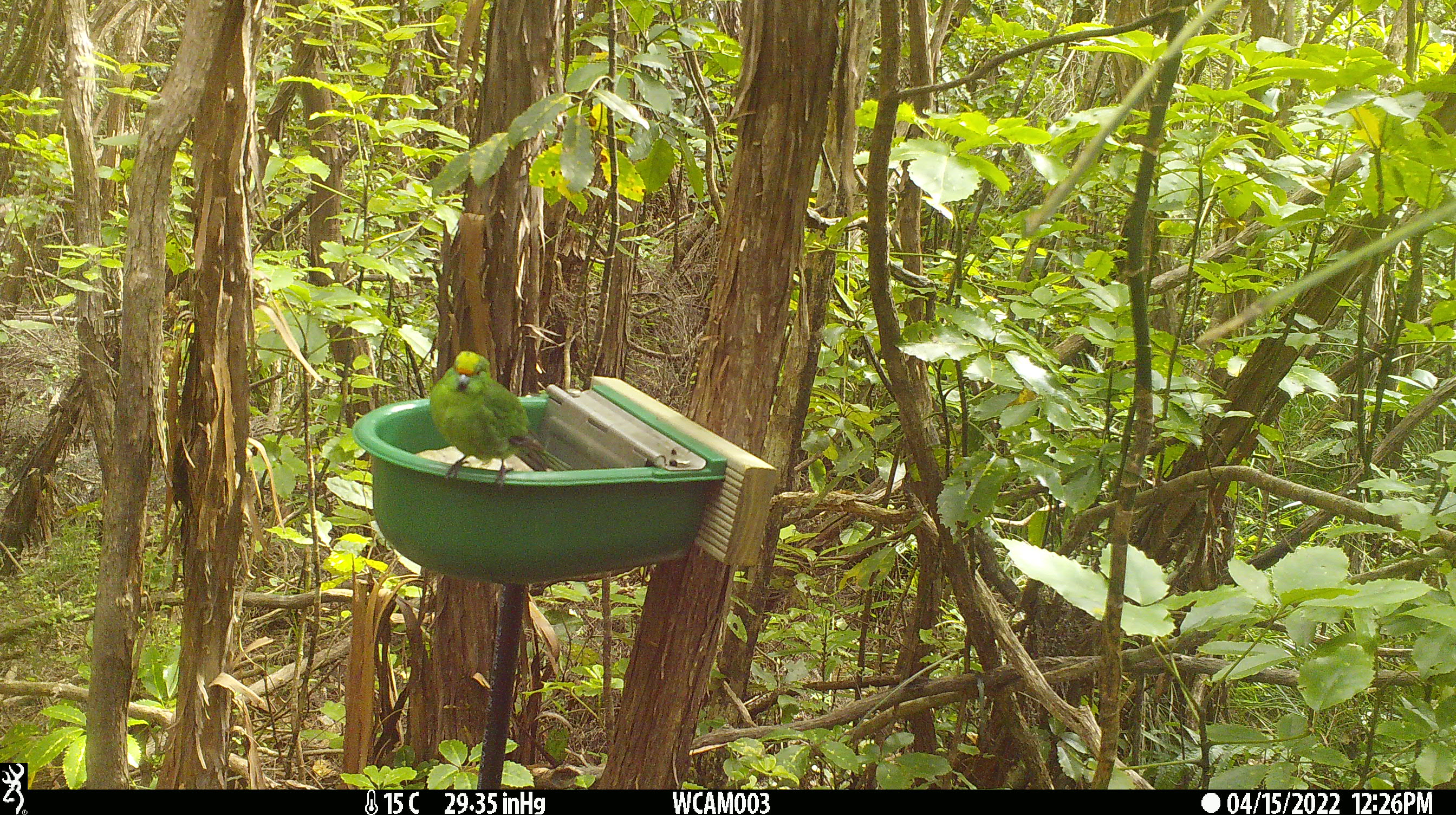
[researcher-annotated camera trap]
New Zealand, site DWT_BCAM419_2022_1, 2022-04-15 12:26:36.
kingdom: Animalia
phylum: Chordata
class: Aves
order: Psittaciformes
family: Psittaculidae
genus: Cyanoramphus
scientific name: Cyanoramphus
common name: parakeet